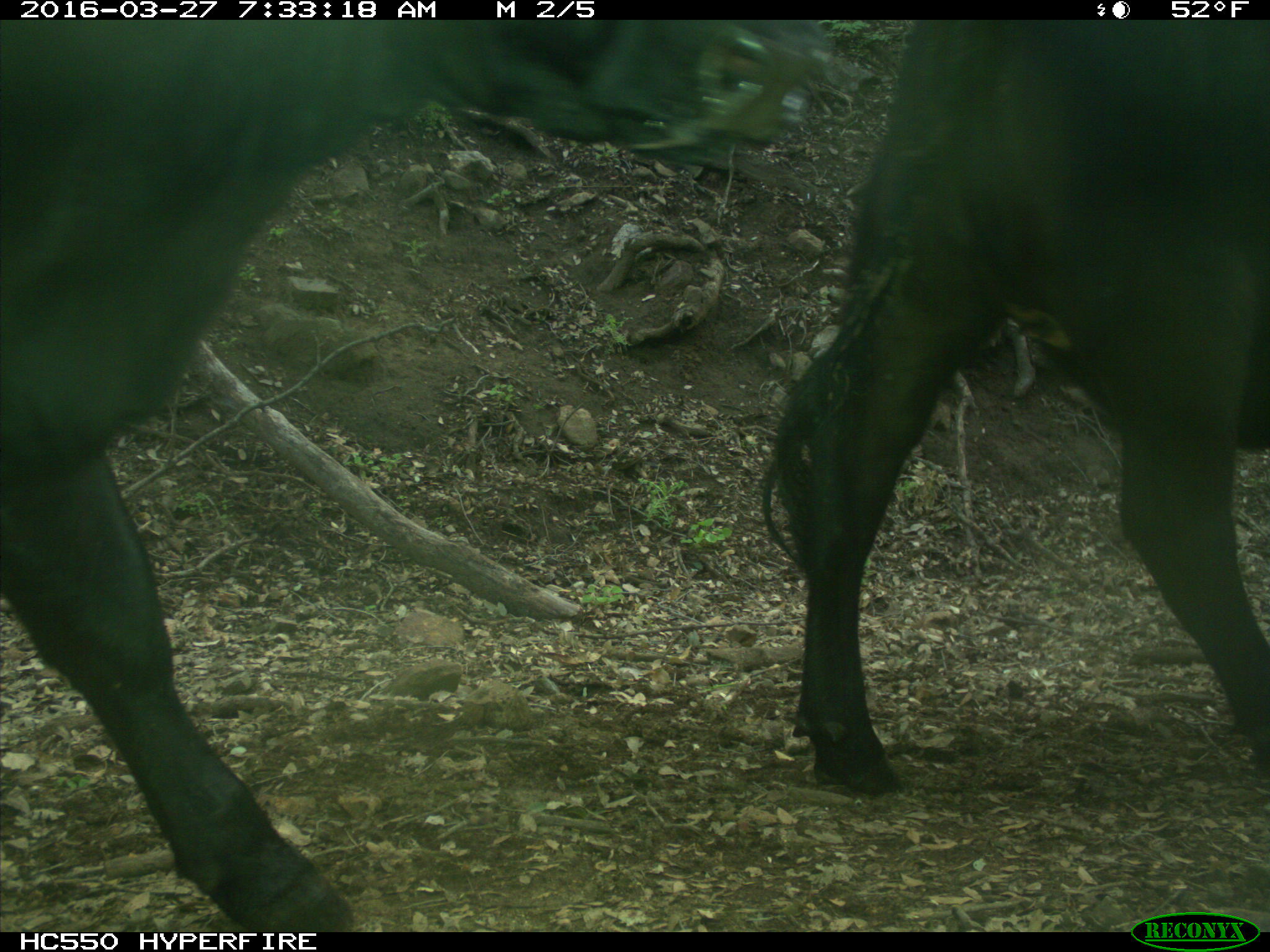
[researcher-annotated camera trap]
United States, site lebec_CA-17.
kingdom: Animalia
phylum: Chordata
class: Mammalia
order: Artiodactyla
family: Bovidae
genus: Bos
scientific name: Bos taurus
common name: domestic cow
Bos taurus (domestic cow).